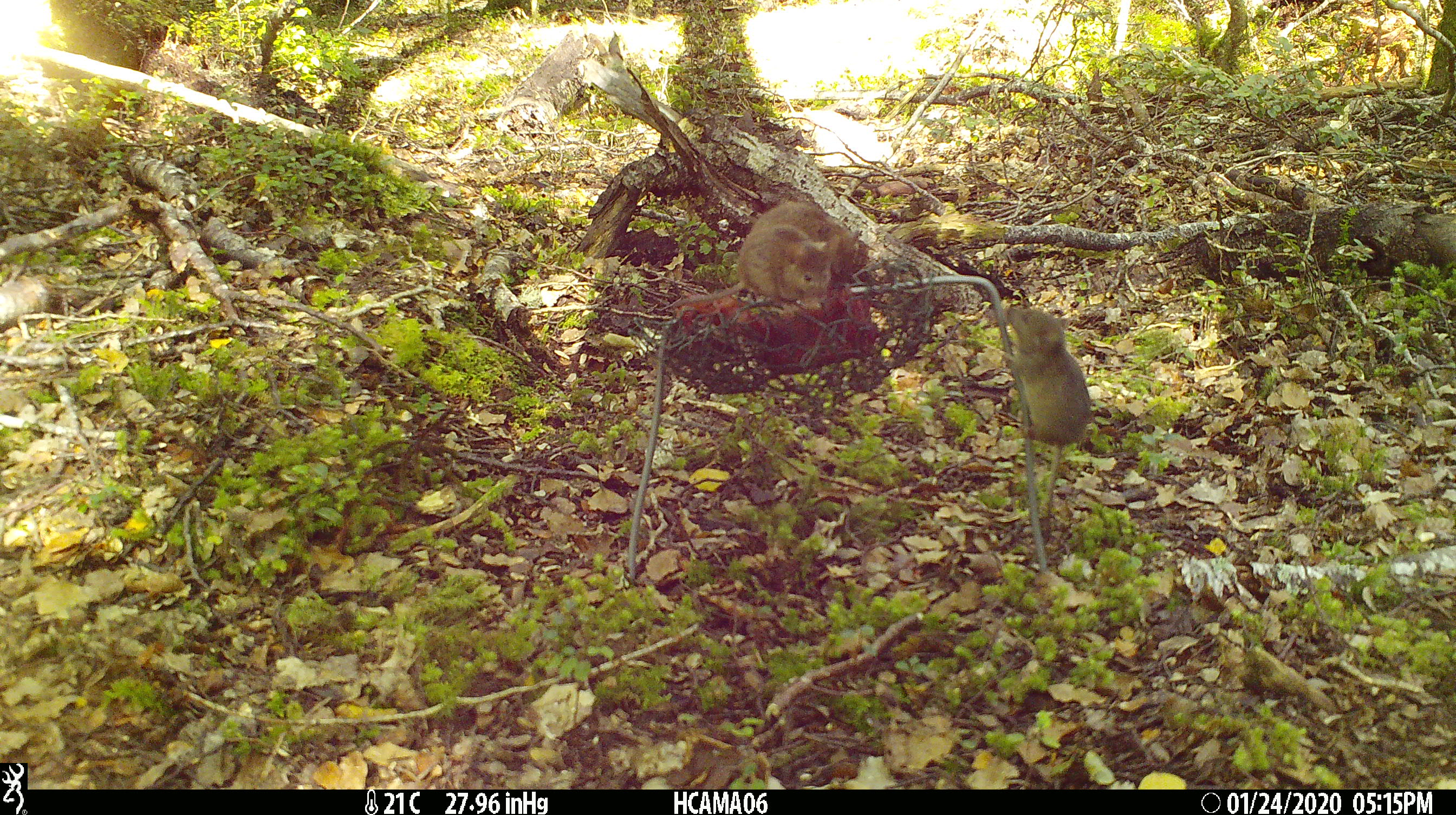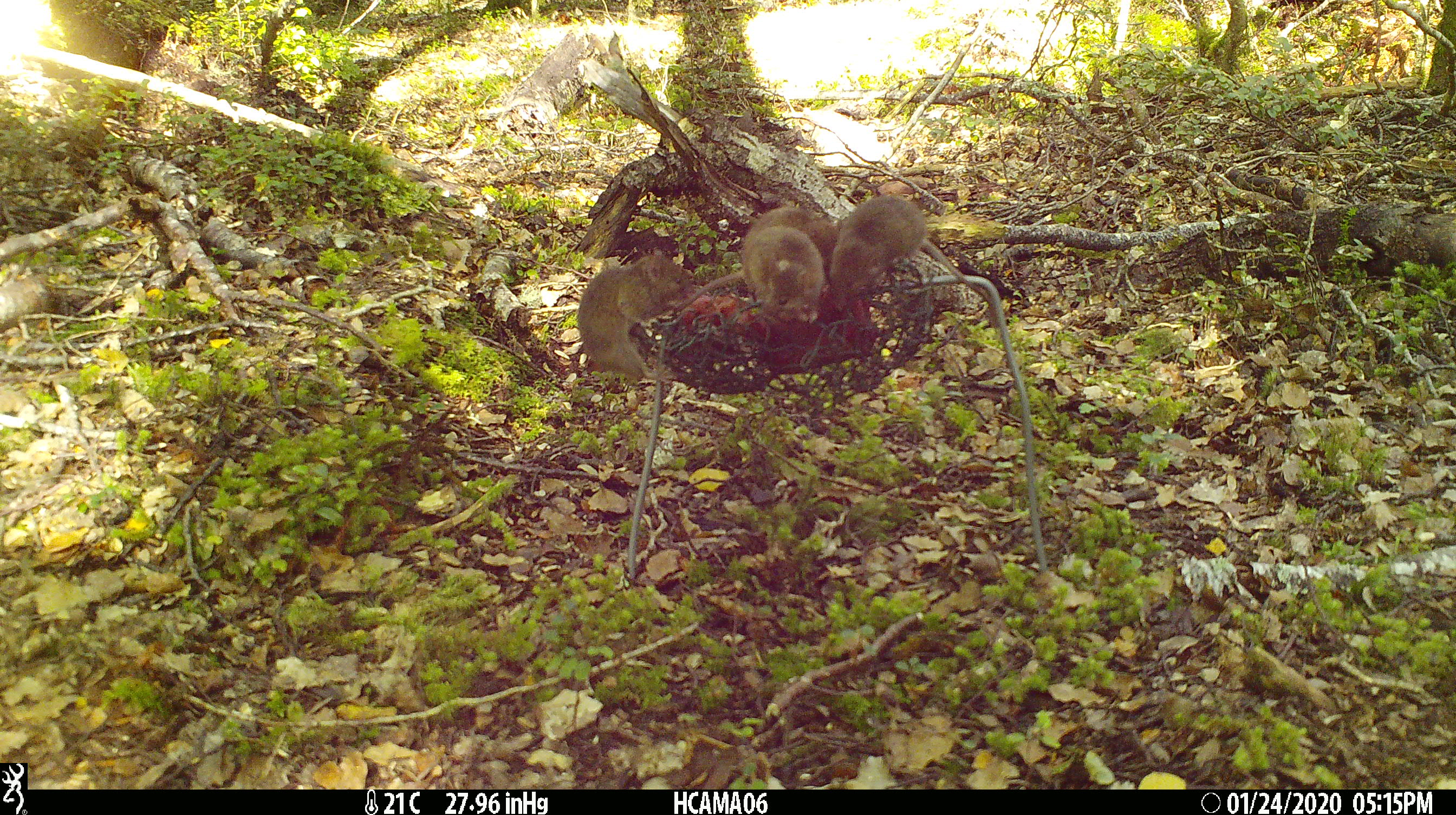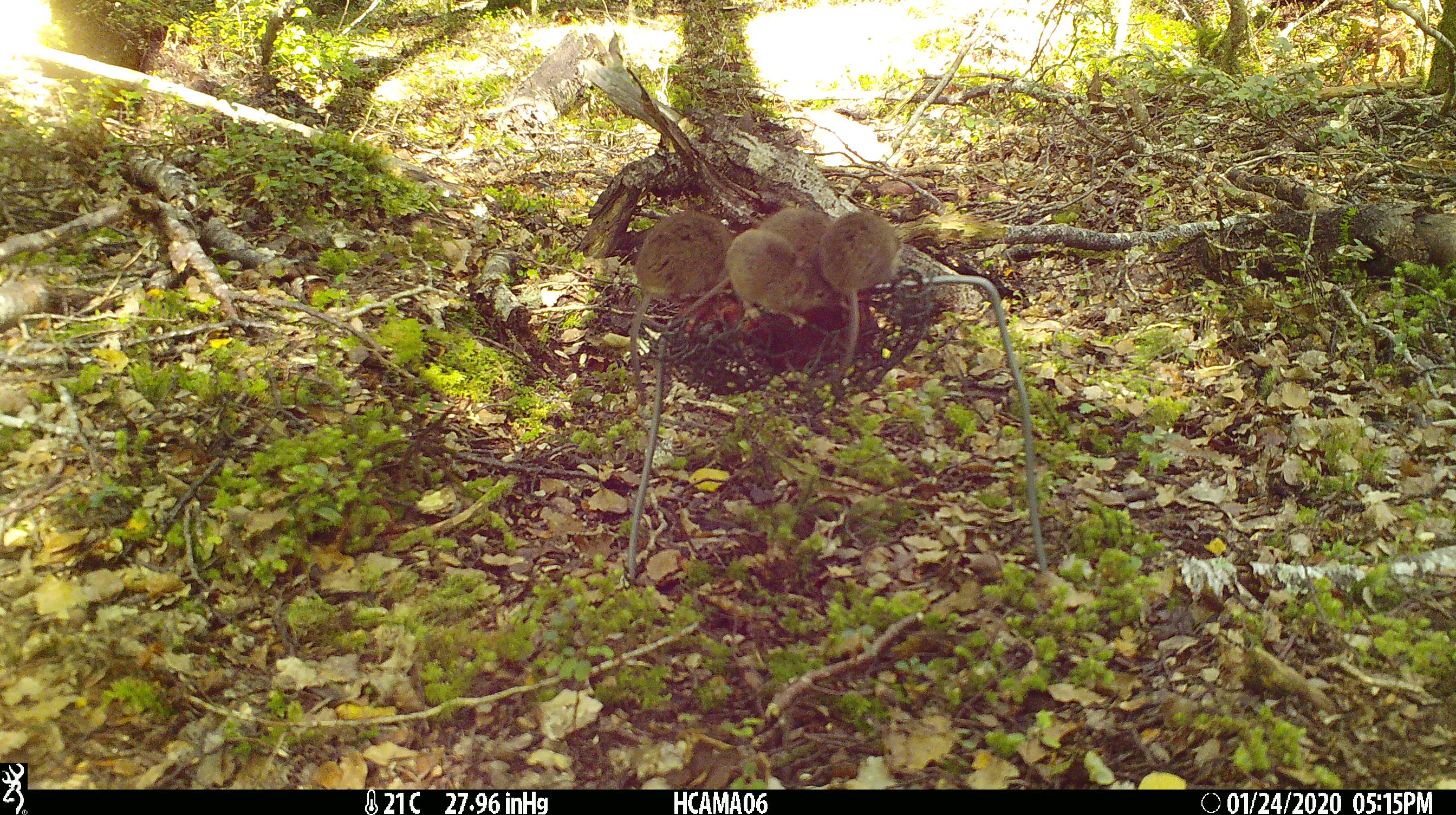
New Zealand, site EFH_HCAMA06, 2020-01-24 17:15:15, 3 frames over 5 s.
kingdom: Animalia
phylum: Chordata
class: Mammalia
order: Rodentia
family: Muridae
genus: Mus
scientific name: Mus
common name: mouse